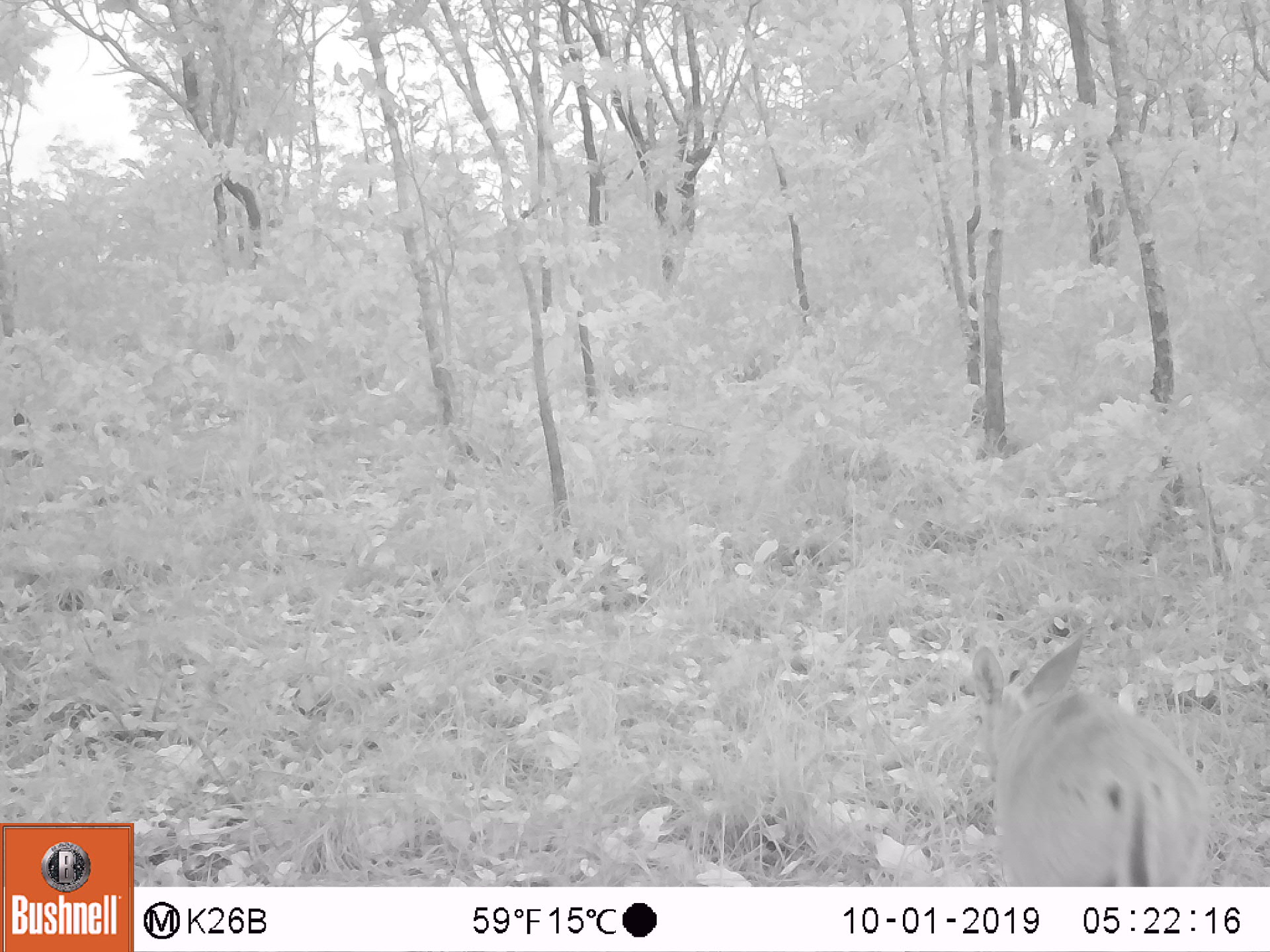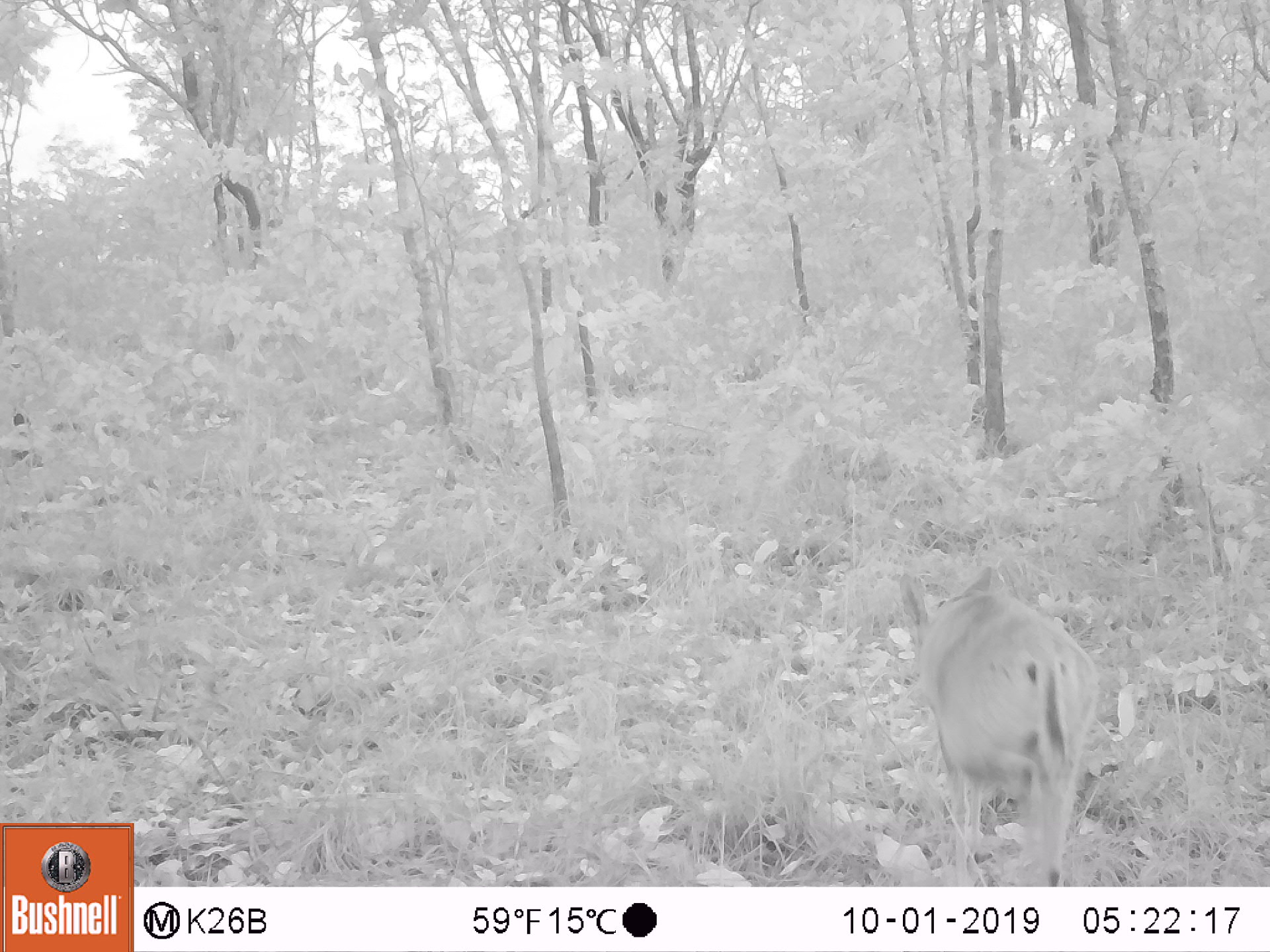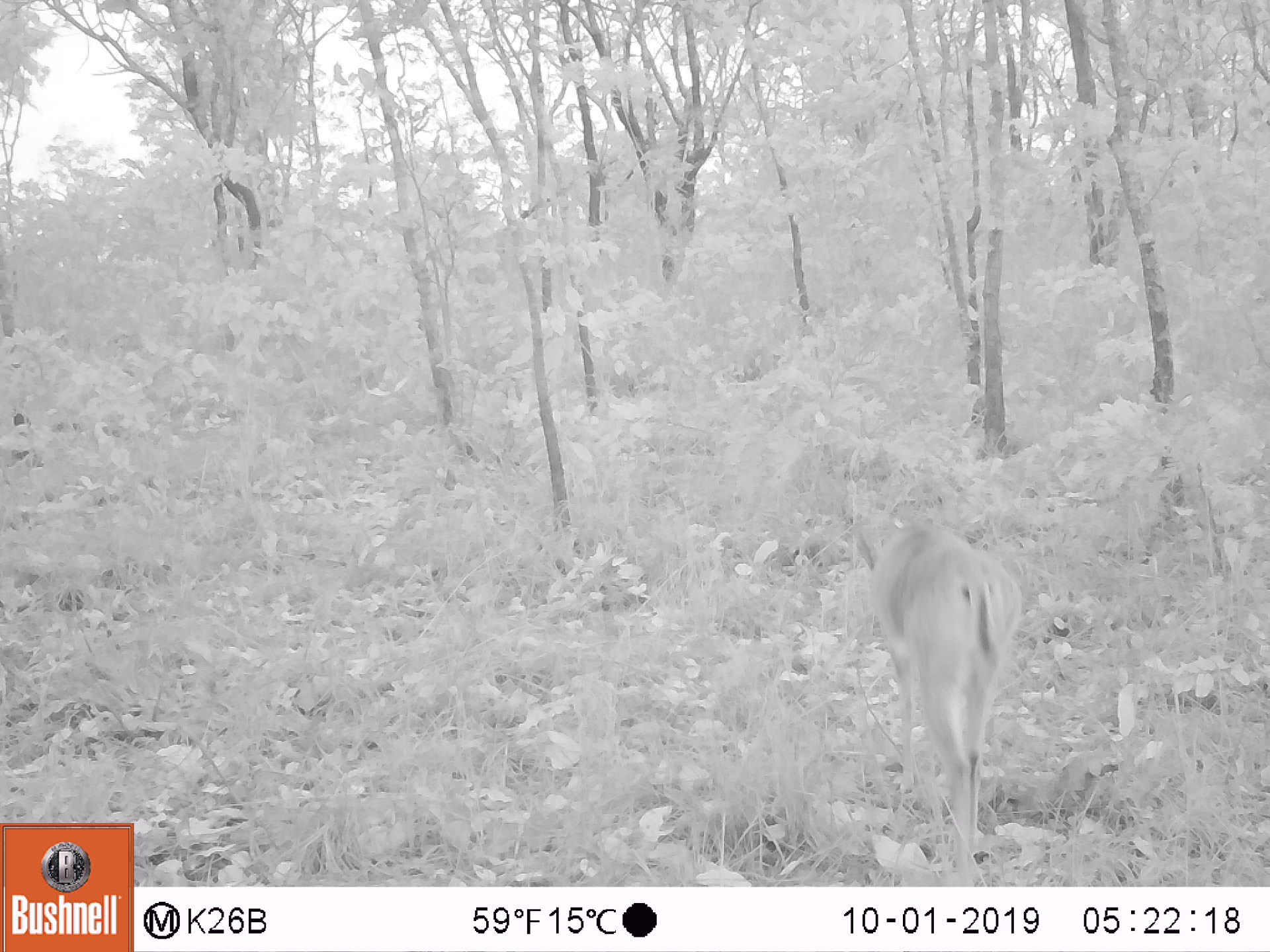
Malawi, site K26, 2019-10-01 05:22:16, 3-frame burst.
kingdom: Animalia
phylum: Chordata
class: Mammalia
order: Artiodactyla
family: Bovidae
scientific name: Antilopinae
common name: small antelope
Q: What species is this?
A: Small antelope (Antilopinae).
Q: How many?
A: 1.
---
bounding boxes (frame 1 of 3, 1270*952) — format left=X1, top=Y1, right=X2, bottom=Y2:
small antelope: left=971, top=633, right=1215, bottom=881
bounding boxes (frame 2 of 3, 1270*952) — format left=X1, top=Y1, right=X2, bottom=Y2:
small antelope: left=895, top=569, right=1102, bottom=878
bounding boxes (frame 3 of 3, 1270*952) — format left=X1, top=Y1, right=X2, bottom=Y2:
small antelope: left=850, top=519, right=1024, bottom=858